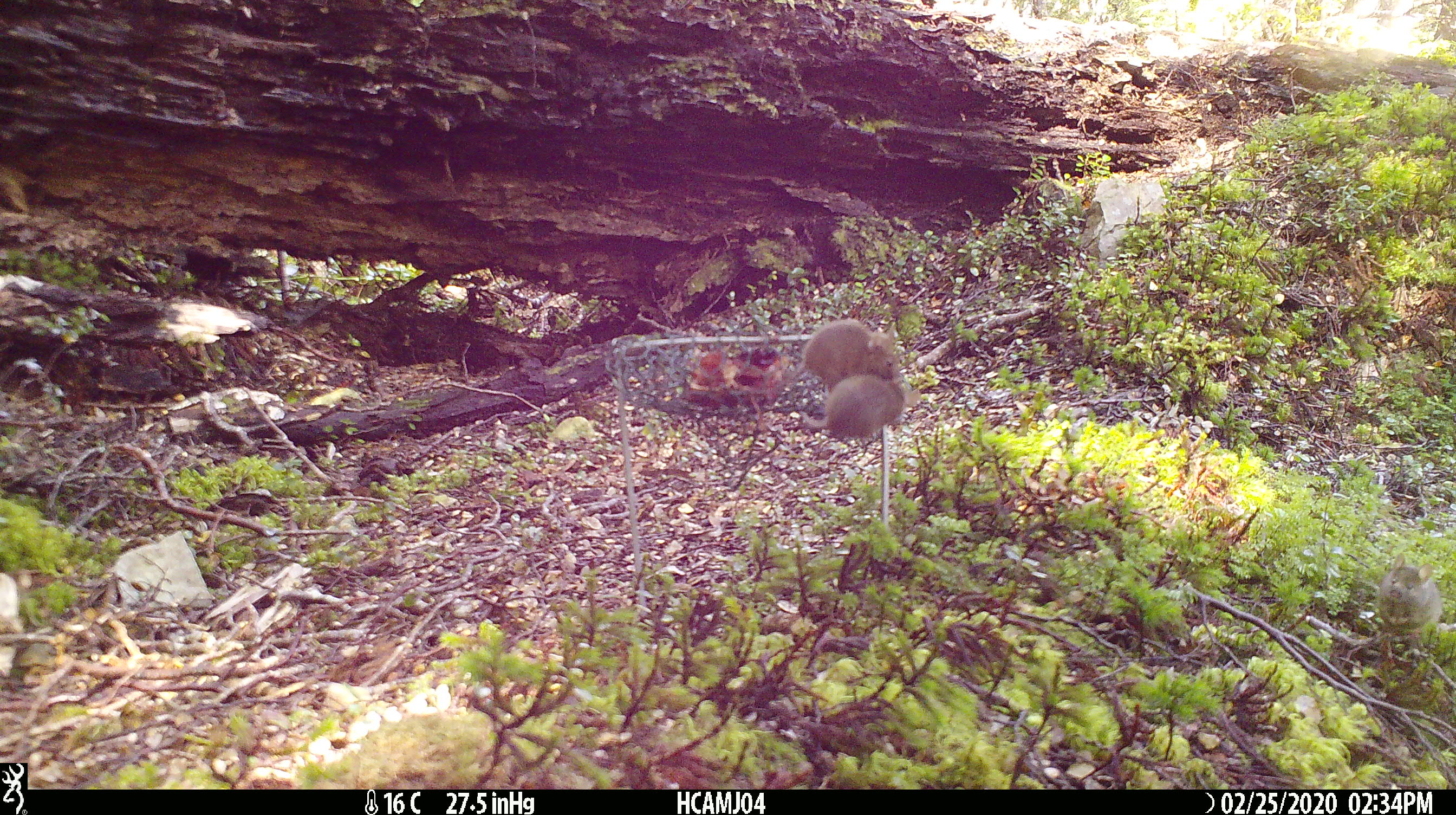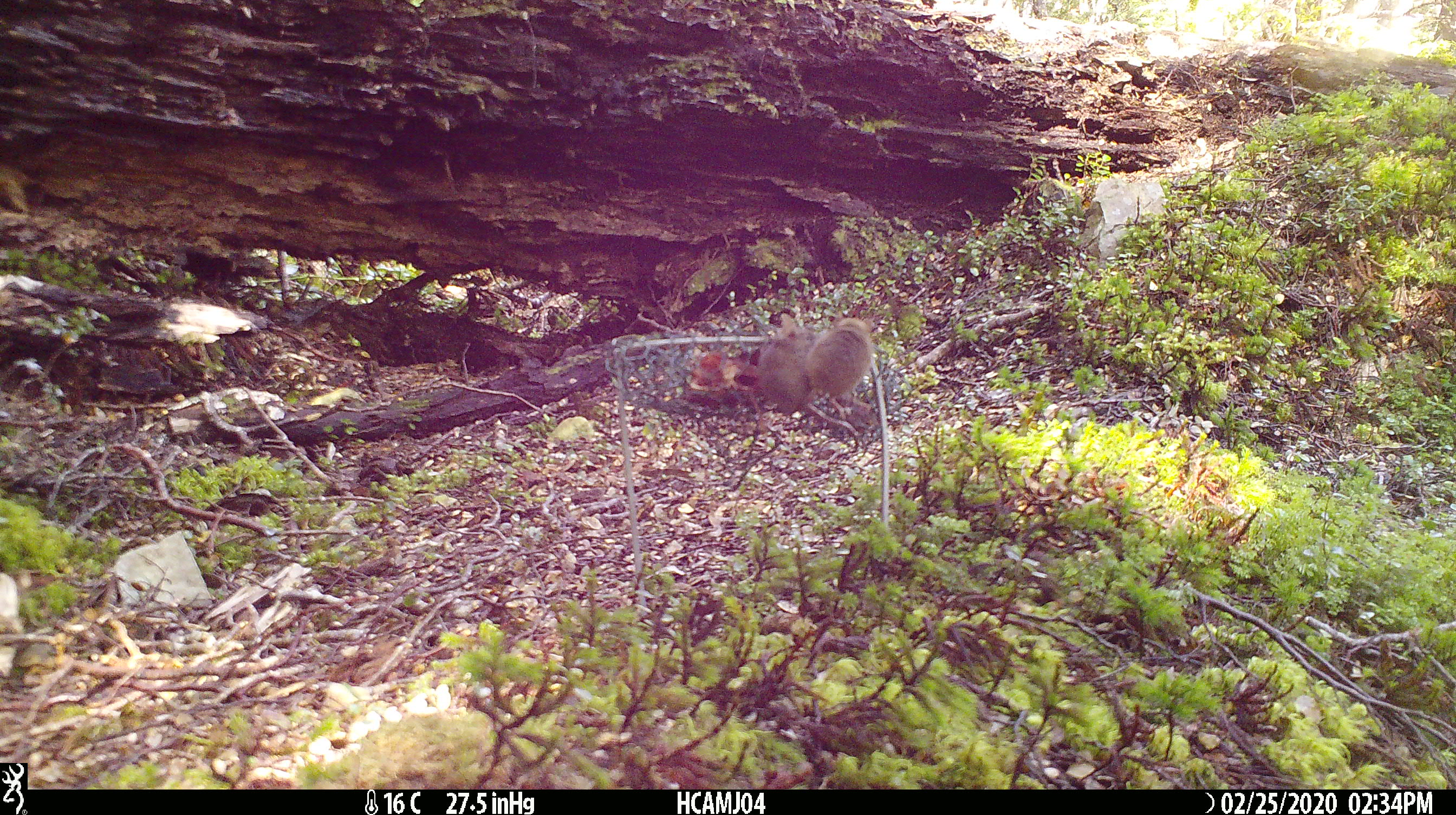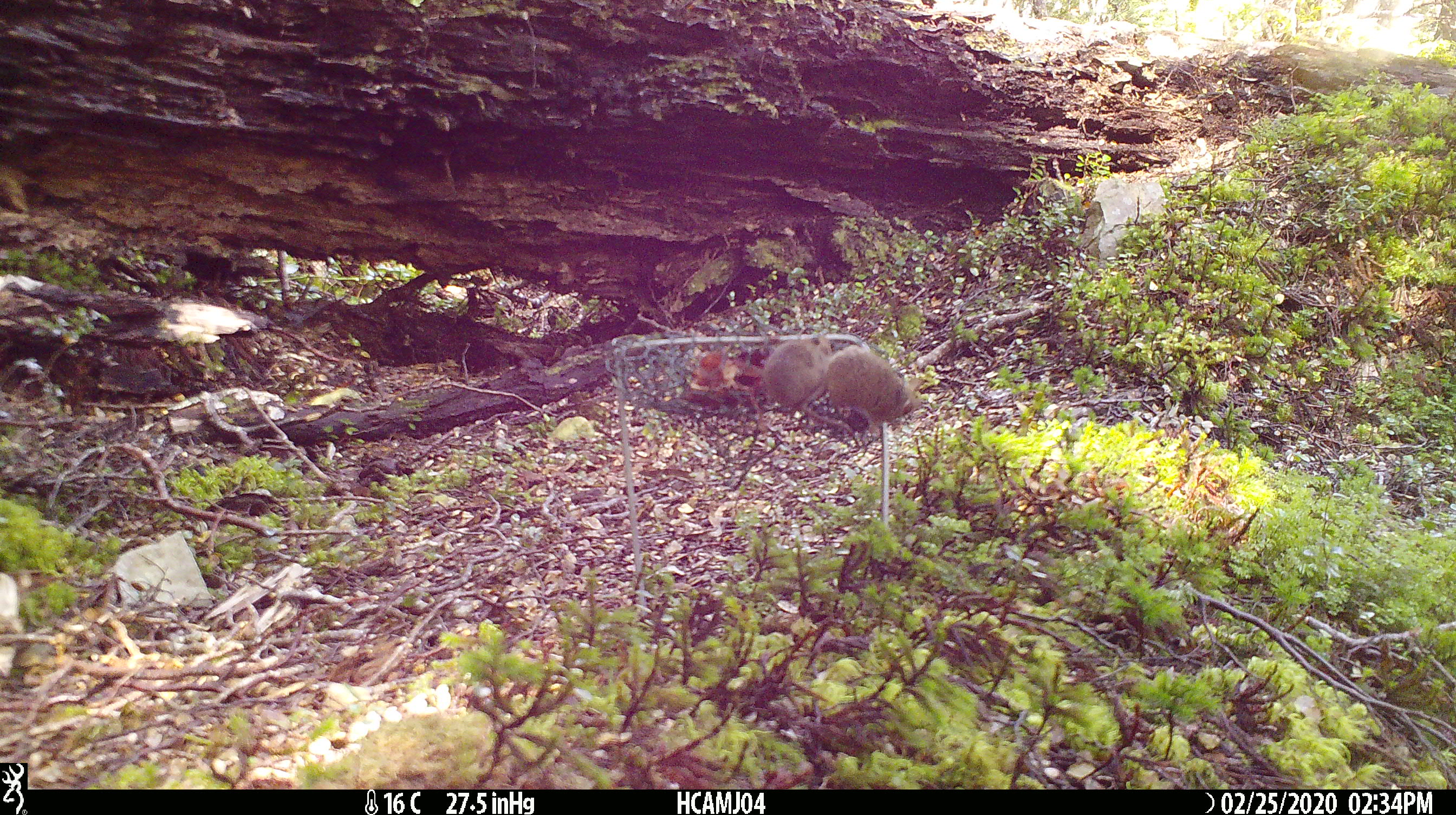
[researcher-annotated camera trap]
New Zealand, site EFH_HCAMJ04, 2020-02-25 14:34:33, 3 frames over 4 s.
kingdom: Animalia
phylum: Chordata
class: Mammalia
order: Rodentia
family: Muridae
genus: Mus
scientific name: Mus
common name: mouse